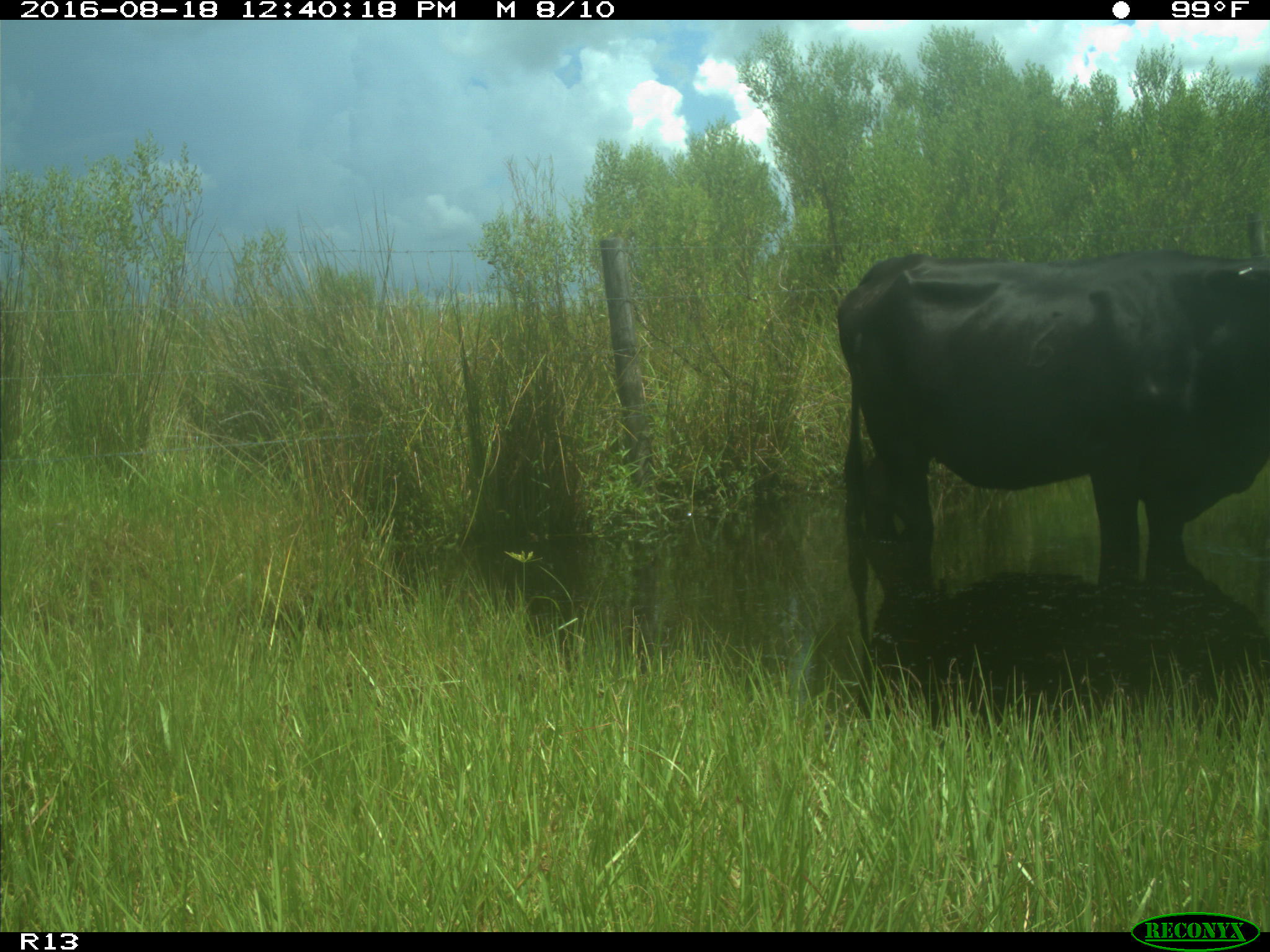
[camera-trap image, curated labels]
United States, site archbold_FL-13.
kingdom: Animalia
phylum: Chordata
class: Mammalia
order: Artiodactyla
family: Bovidae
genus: Bos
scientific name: Bos taurus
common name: domestic cow